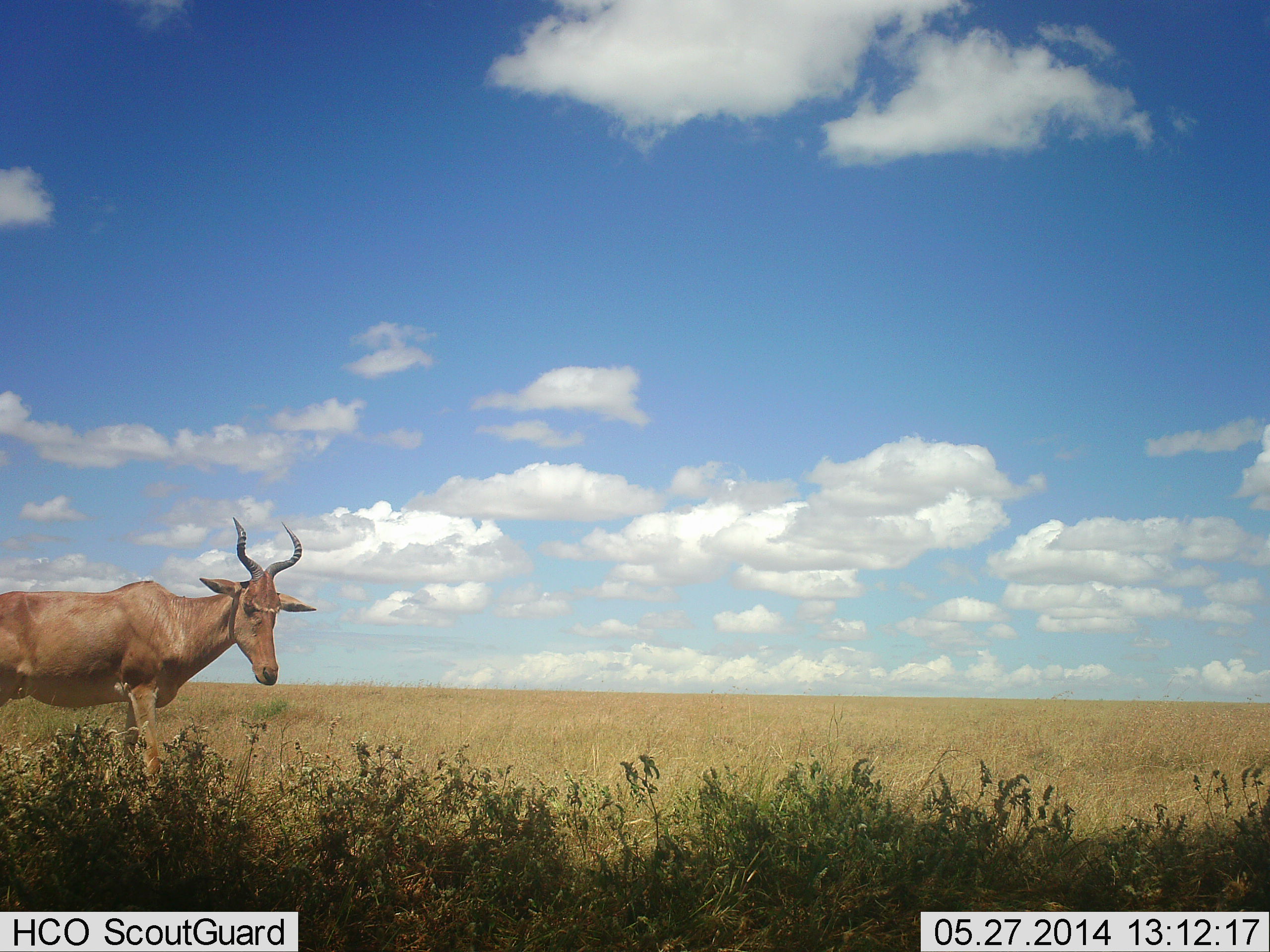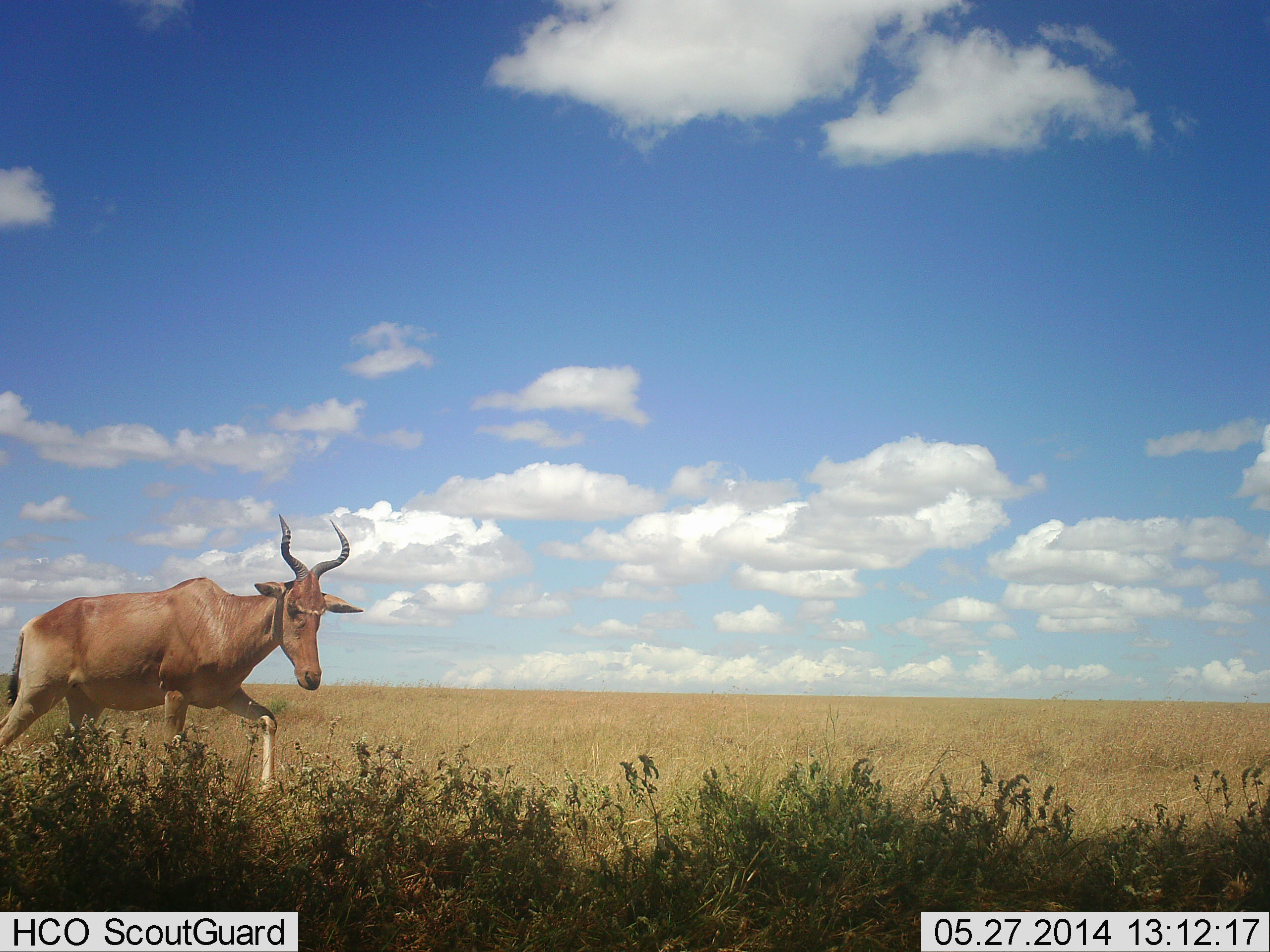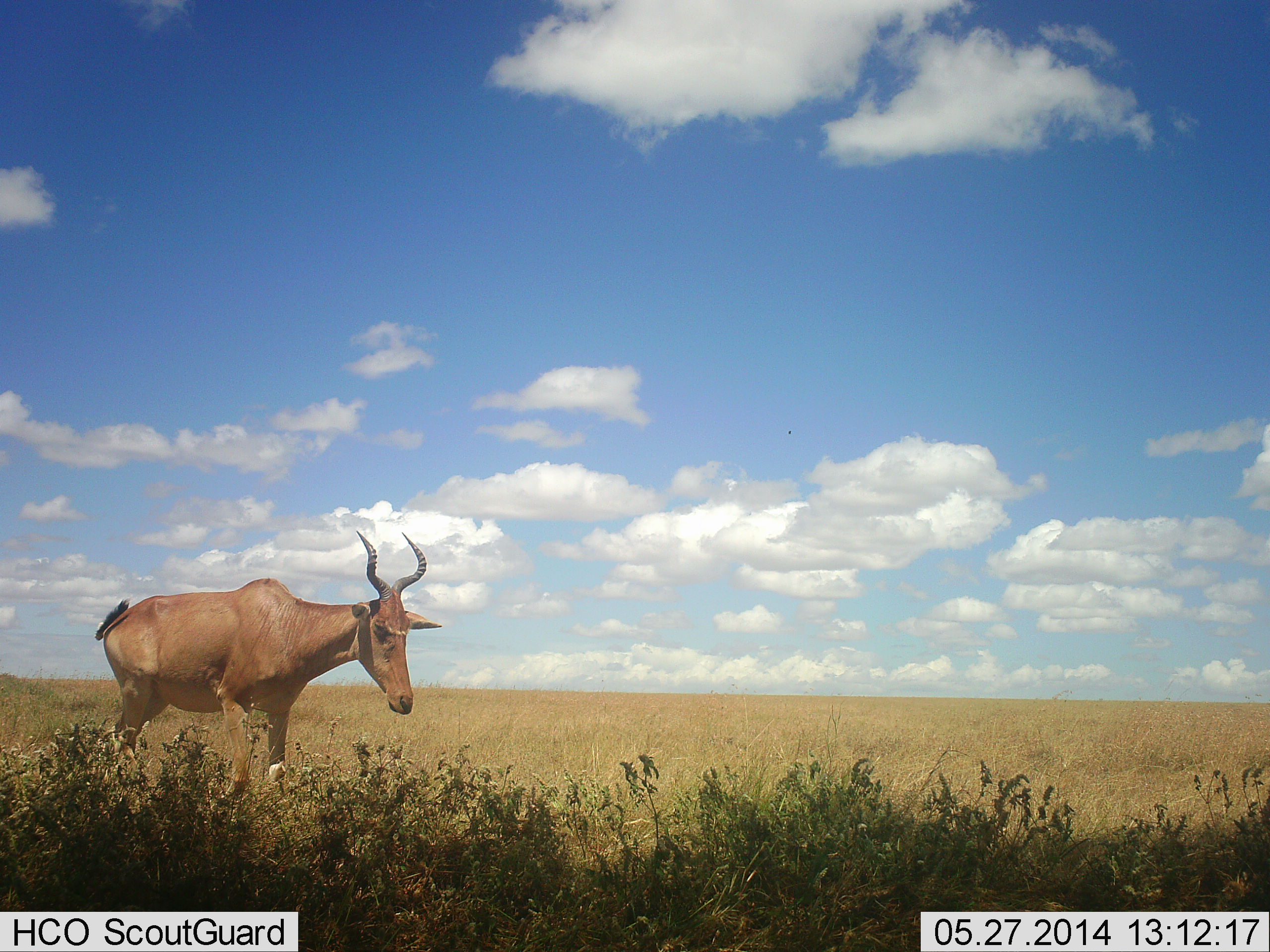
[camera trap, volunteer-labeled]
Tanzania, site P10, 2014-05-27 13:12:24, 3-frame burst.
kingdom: Animalia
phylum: Chordata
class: Mammalia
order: Artiodactyla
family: Bovidae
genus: Alcelaphus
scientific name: Alcelaphus buselaphus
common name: hartebeest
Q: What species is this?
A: Hartebeest (Alcelaphus buselaphus).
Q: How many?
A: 1.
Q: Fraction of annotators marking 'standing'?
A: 0%.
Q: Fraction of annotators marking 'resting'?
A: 0%.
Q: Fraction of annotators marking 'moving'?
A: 100%.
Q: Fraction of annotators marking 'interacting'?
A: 0%.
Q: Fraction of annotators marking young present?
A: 0%.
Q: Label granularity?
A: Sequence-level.